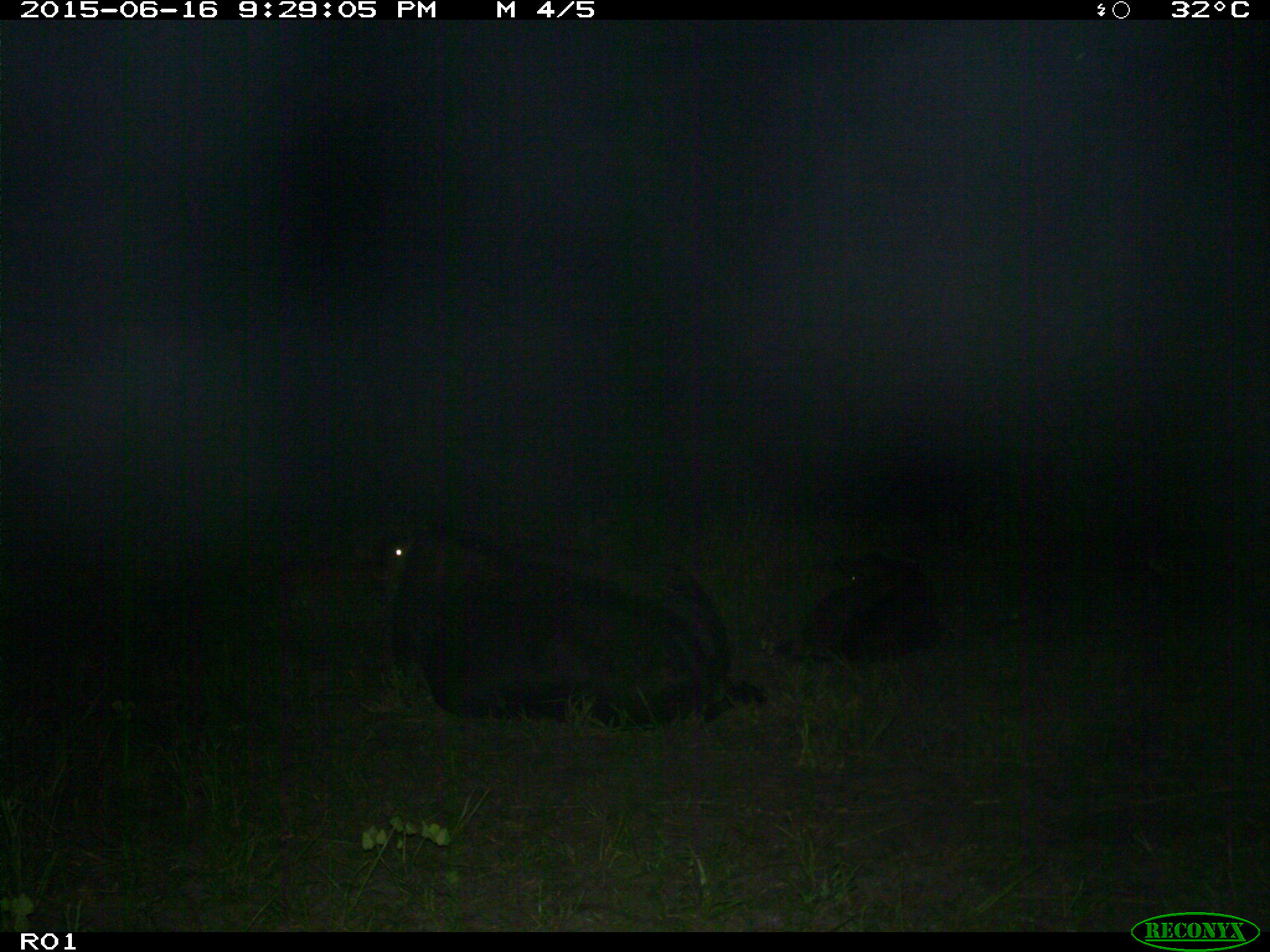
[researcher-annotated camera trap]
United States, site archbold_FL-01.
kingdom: Animalia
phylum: Chordata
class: Mammalia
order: Artiodactyla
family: Bovidae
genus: Bos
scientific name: Bos taurus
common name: domestic cow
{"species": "Bos taurus (domestic cow)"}